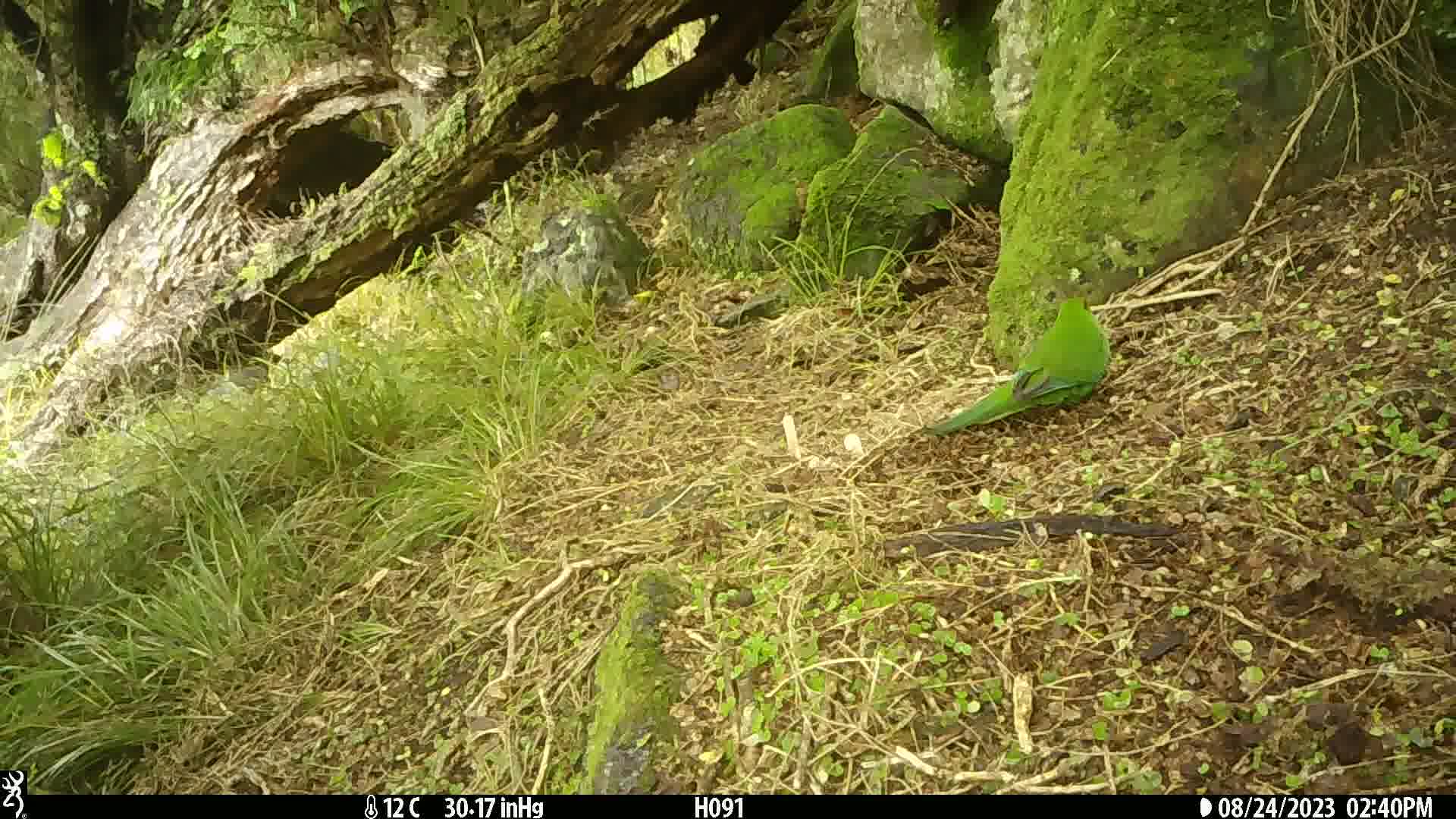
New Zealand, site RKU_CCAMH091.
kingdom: Animalia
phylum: Chordata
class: Aves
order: Psittaciformes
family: Psittaculidae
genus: Cyanoramphus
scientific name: Cyanoramphus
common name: parakeet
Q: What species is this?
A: Parakeet (Cyanoramphus).